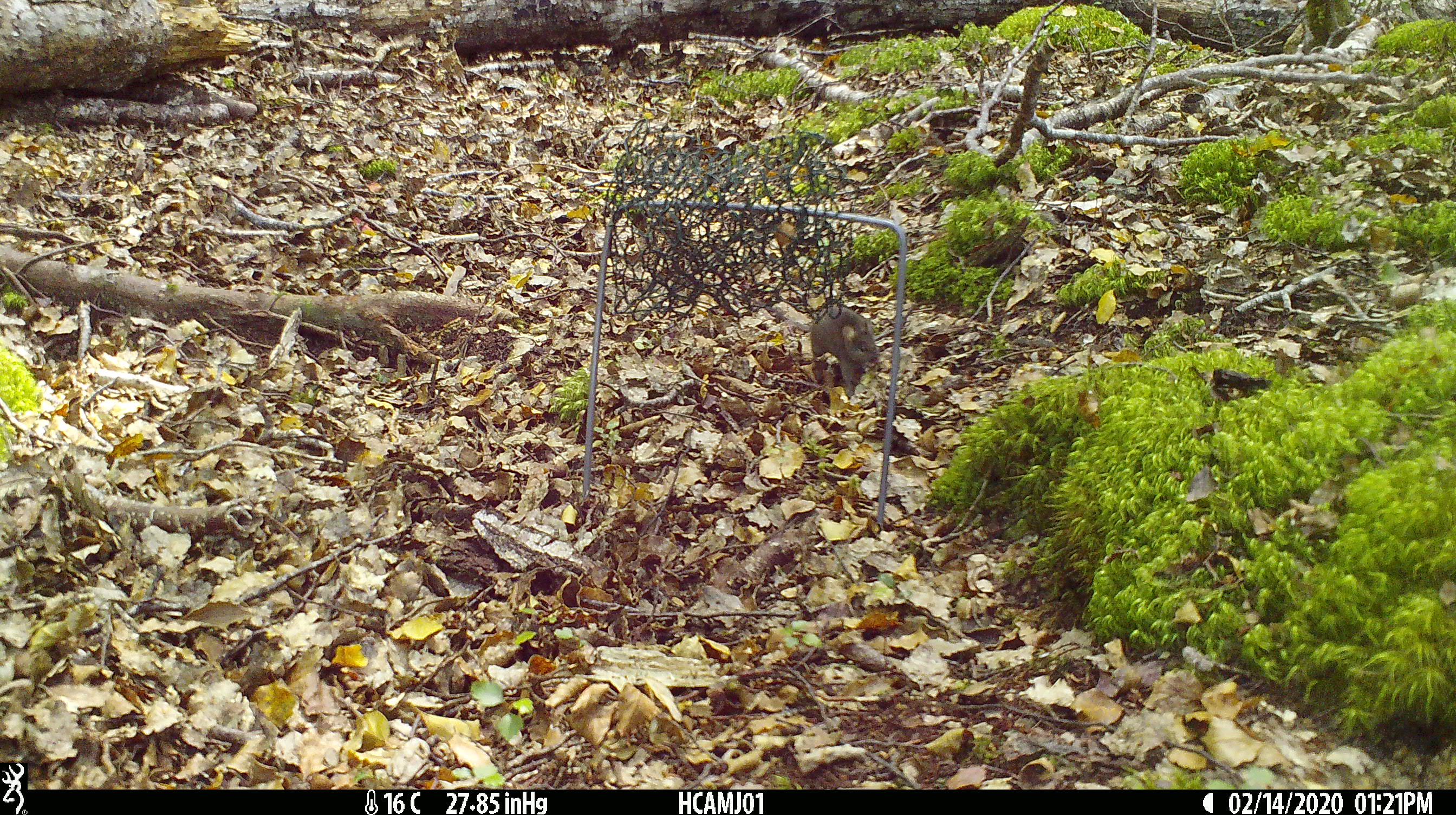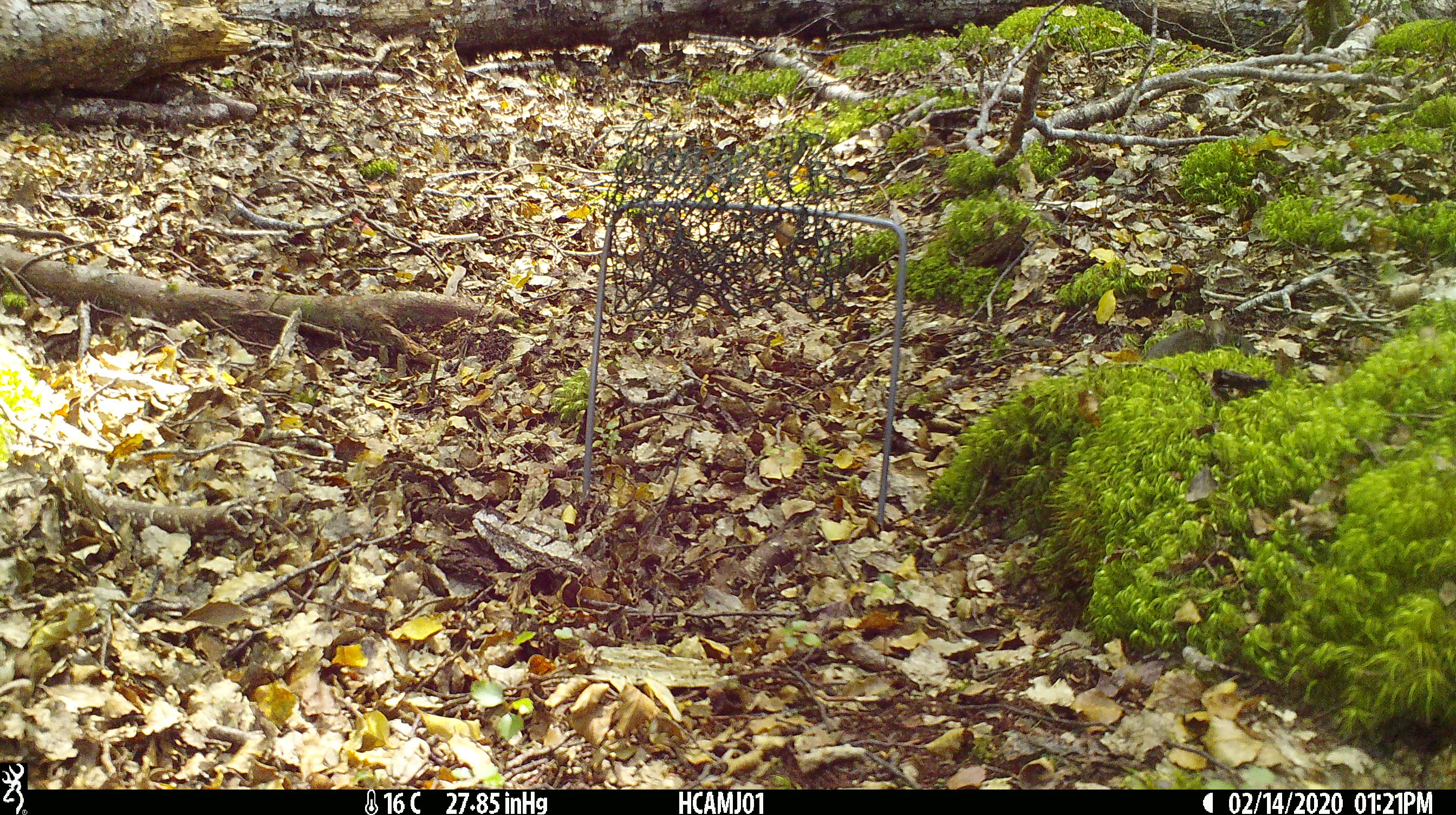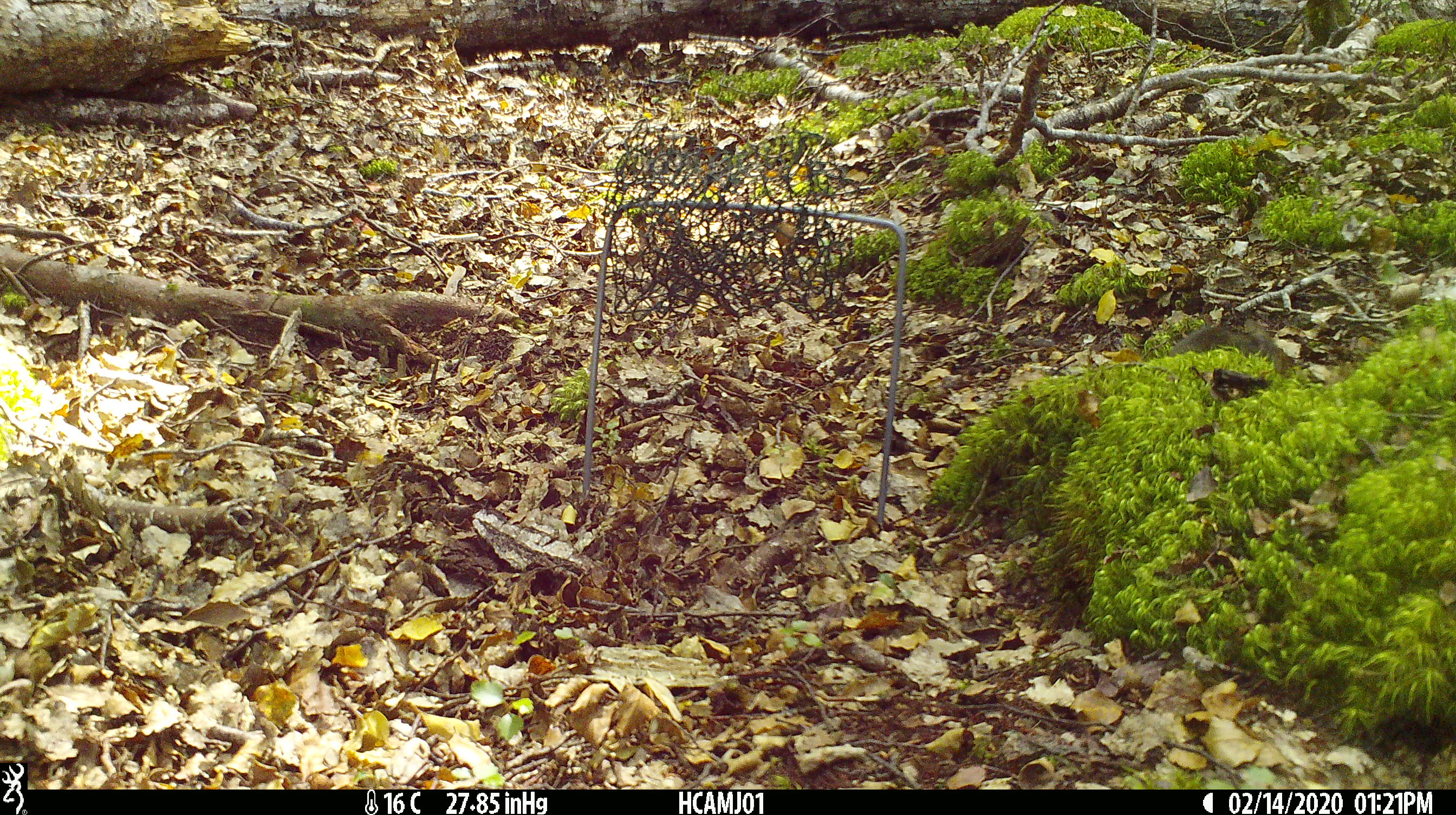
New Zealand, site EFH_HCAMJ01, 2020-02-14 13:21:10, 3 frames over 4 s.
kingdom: Animalia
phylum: Chordata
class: Mammalia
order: Rodentia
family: Muridae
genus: Mus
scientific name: Mus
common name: mouse